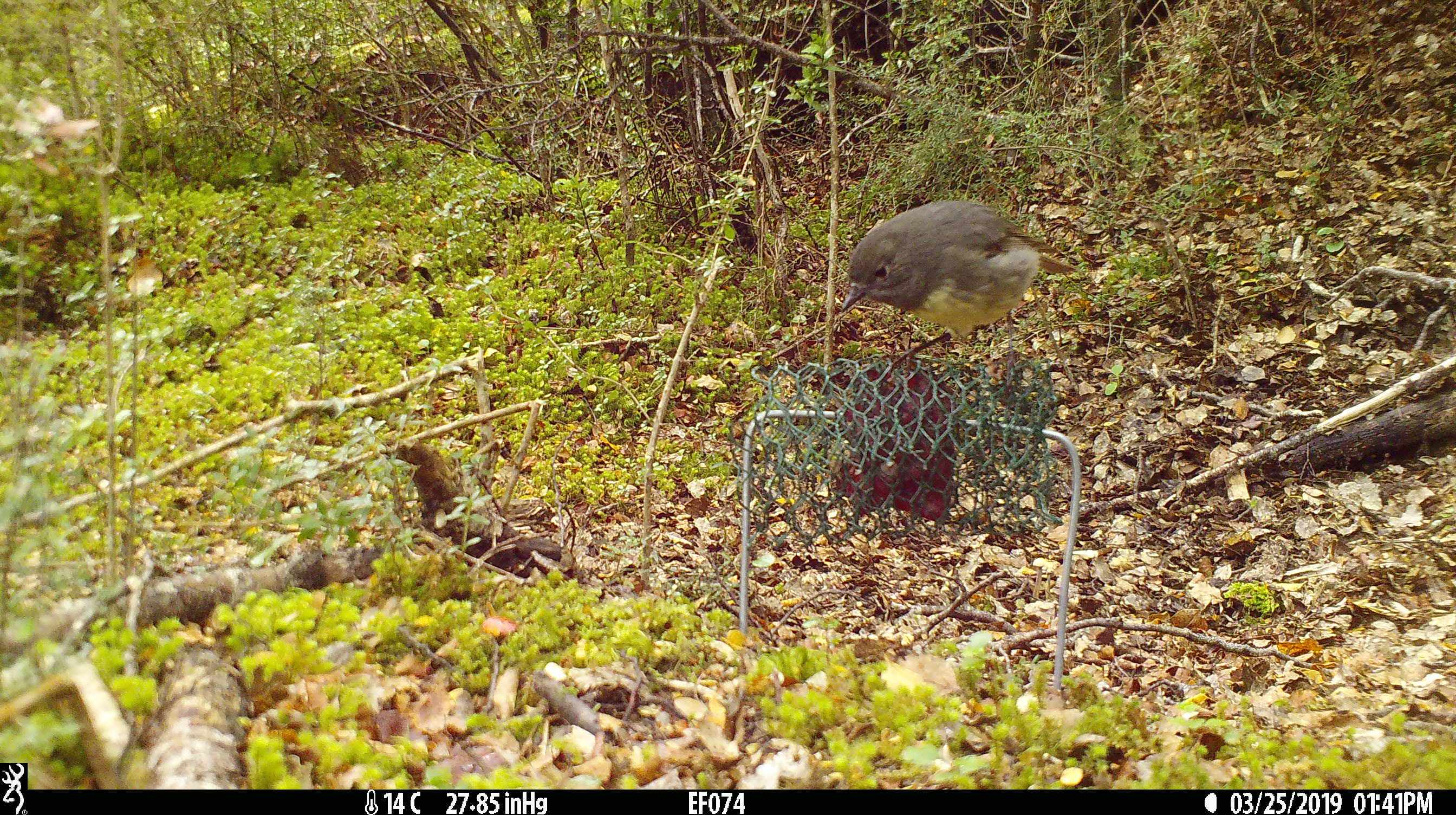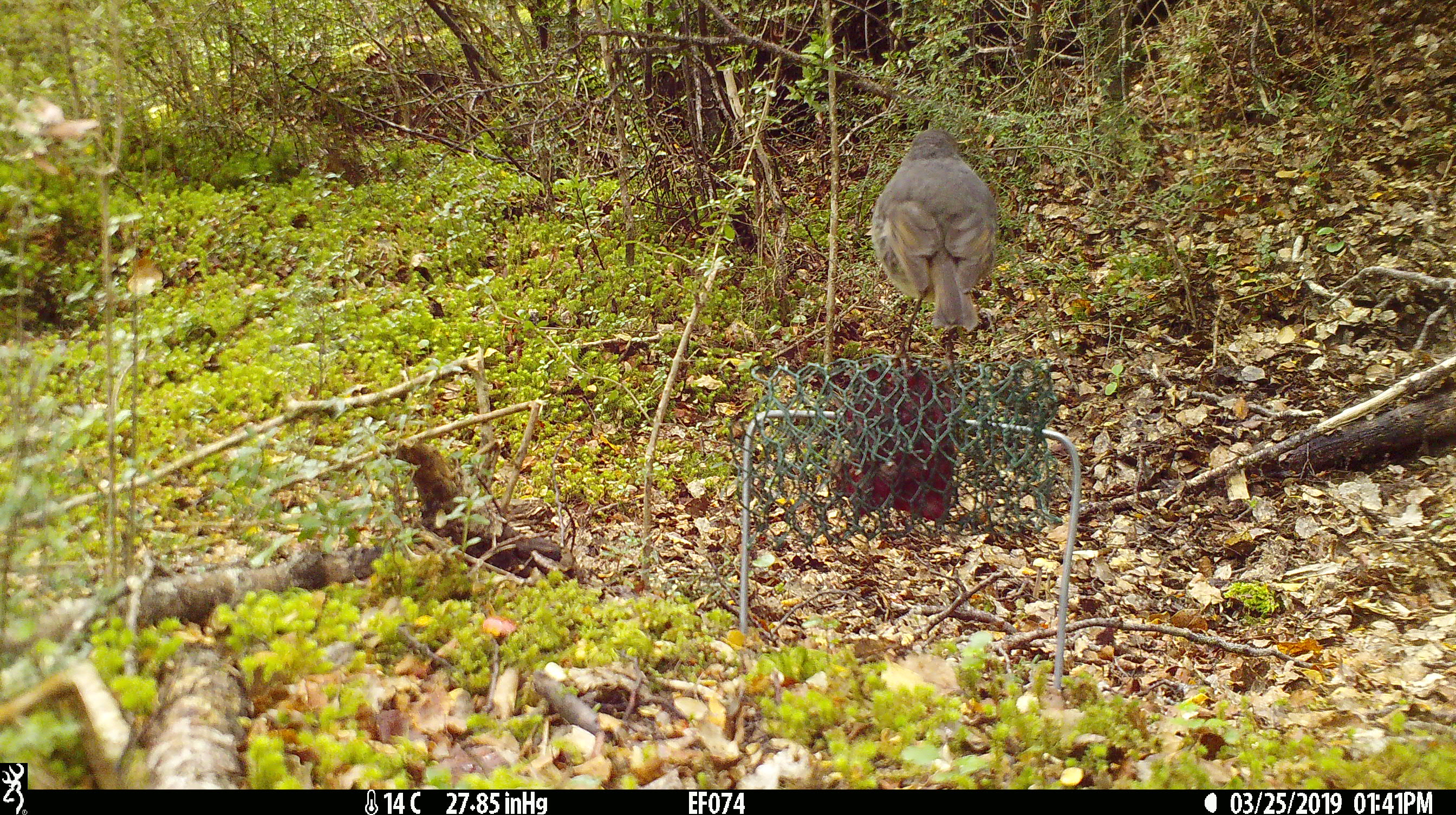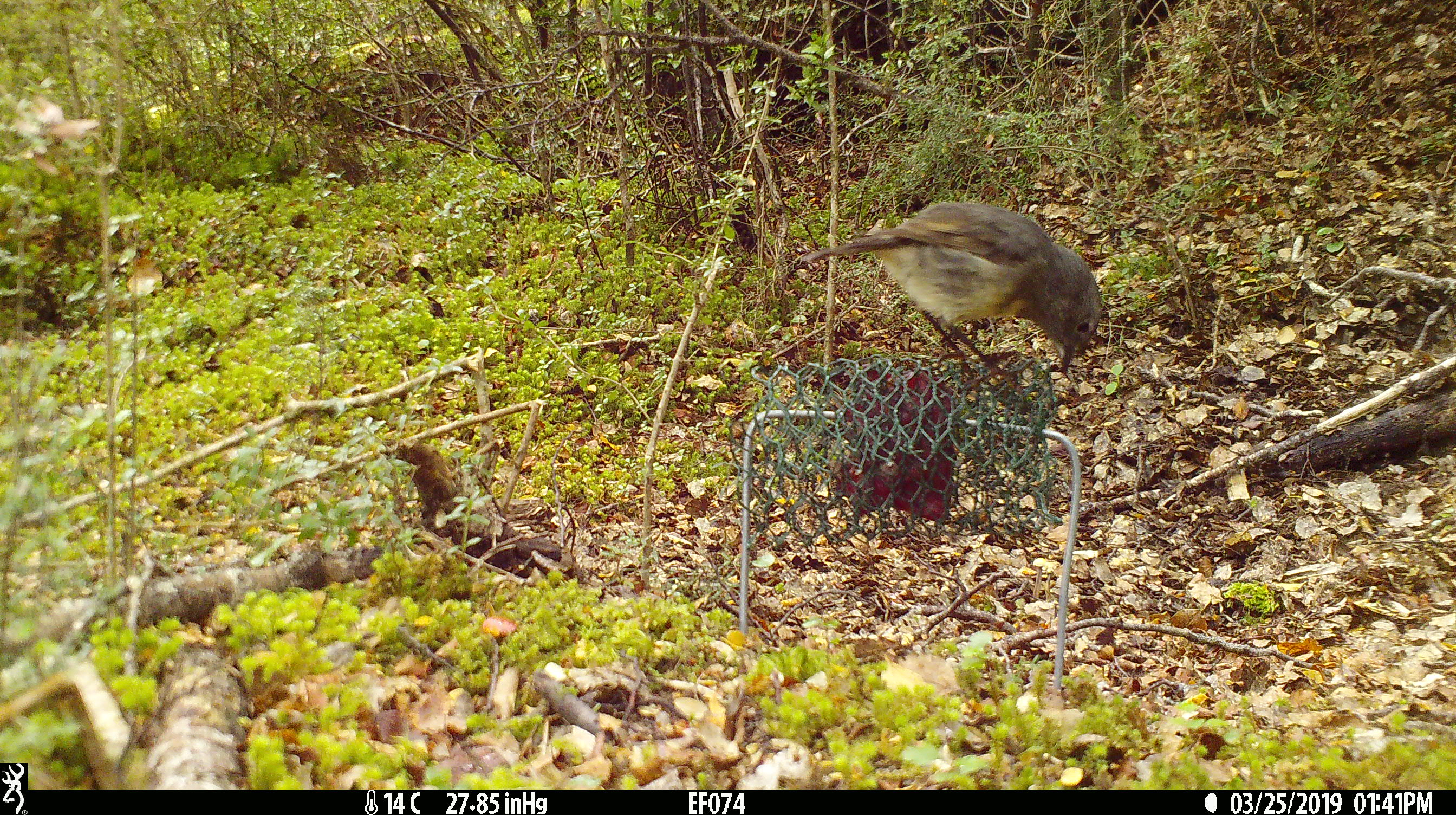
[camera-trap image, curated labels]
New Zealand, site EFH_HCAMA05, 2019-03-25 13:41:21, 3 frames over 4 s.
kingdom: Animalia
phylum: Chordata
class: Aves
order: Passeriformes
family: Petroicidae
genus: Petroica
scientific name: Petroica australis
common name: new zealand robin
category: robin